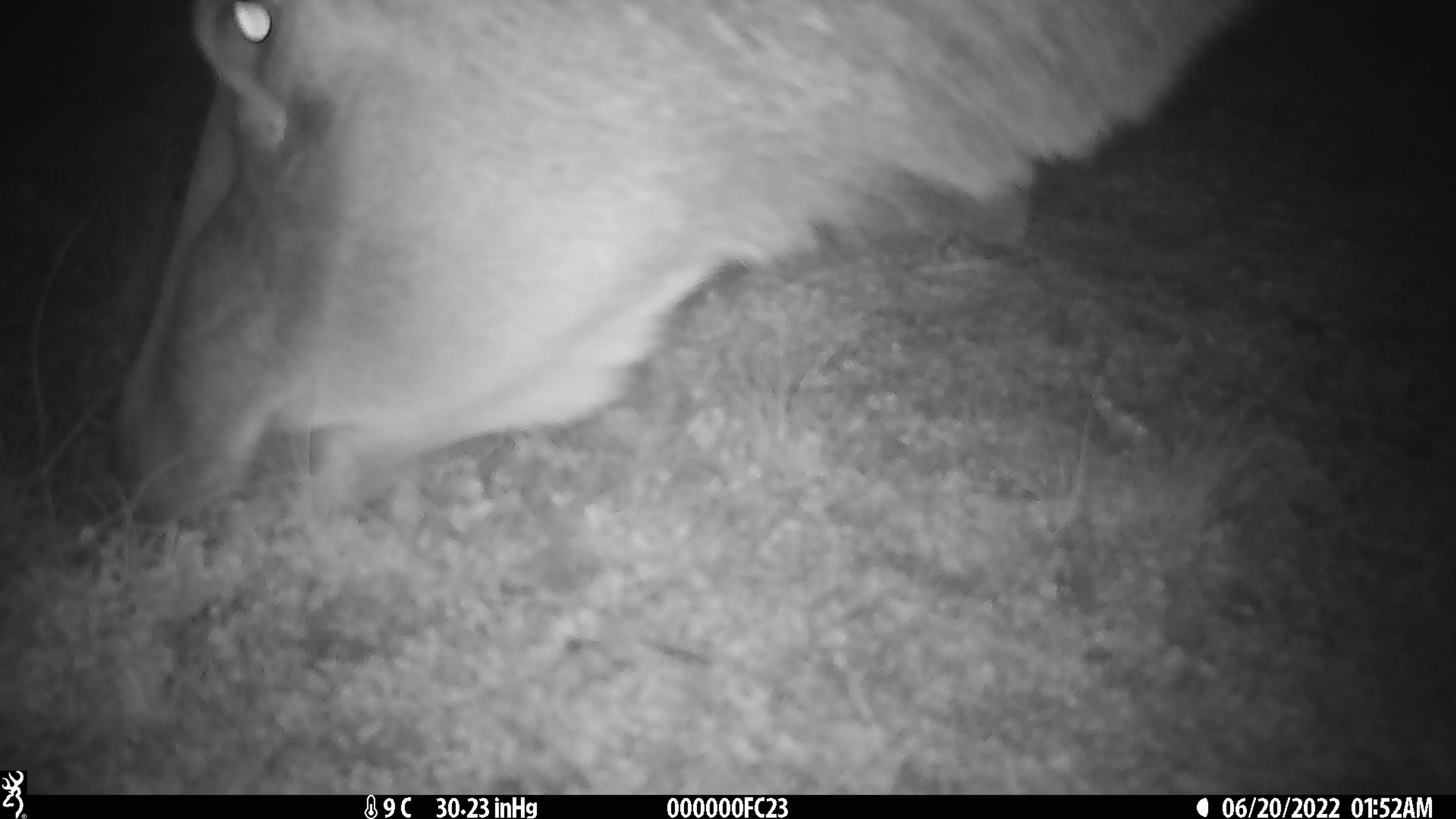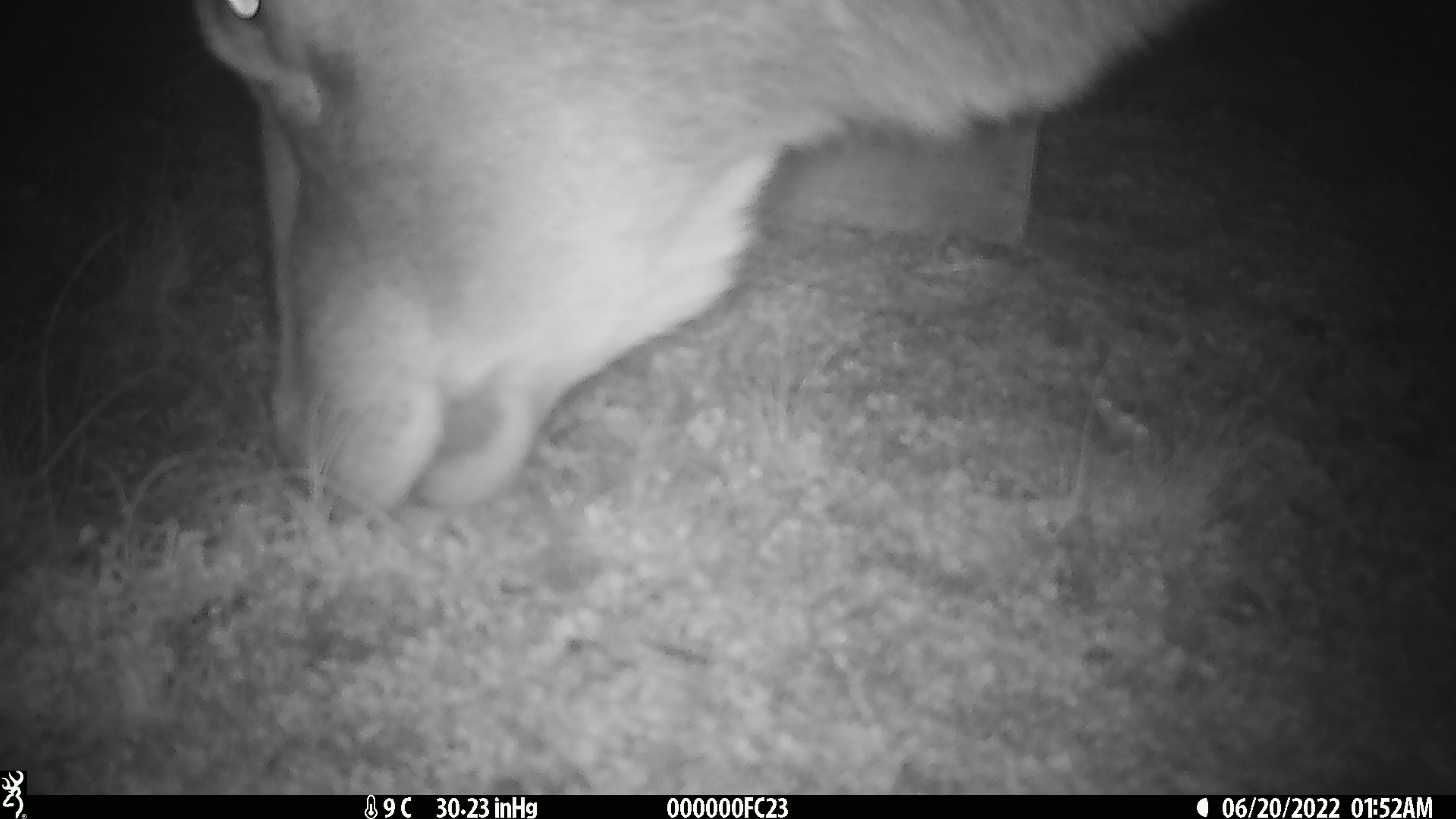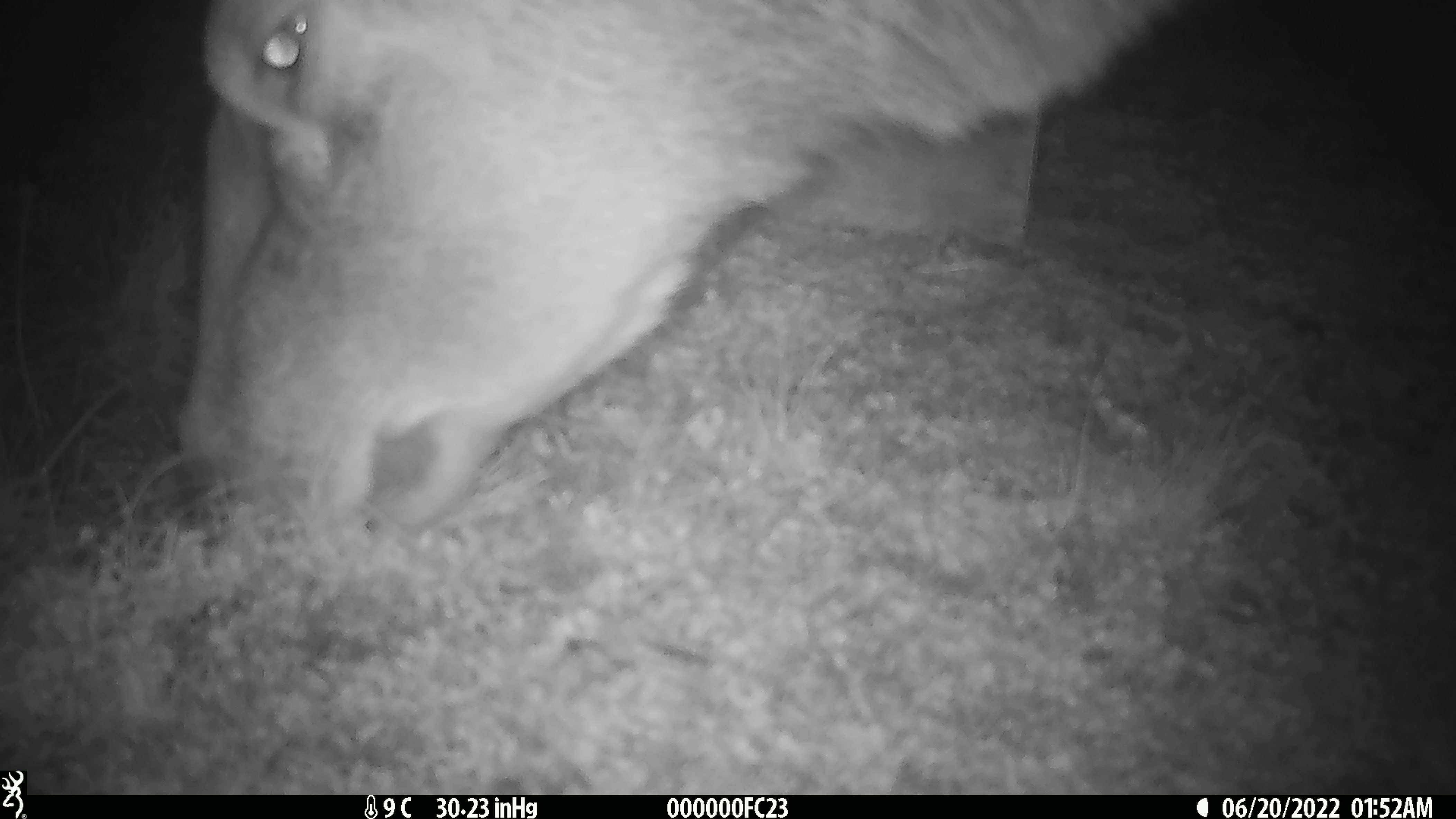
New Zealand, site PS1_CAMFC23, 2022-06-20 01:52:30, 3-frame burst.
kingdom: Animalia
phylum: Chordata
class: Mammalia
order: Artiodactyla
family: Cervidae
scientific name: Cervidae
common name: deer